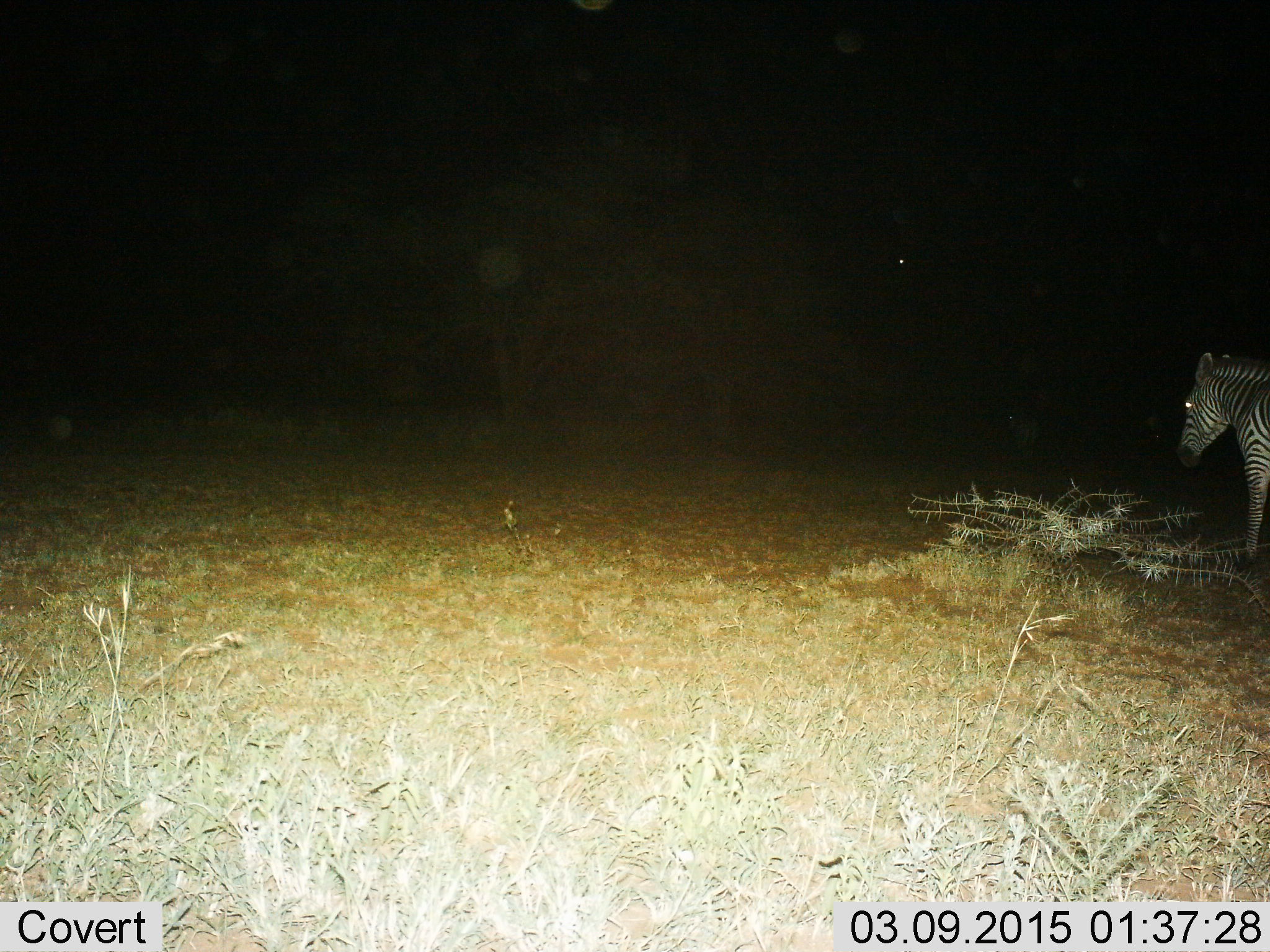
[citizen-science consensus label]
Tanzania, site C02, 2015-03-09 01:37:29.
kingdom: Animalia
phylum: Chordata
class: Mammalia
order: Perissodactyla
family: Equidae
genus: Equus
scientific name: Equus quagga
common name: plains zebra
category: zebra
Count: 1.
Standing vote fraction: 40%.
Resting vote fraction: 0%.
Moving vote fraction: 60%.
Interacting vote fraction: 0%.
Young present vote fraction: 0%.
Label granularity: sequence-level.